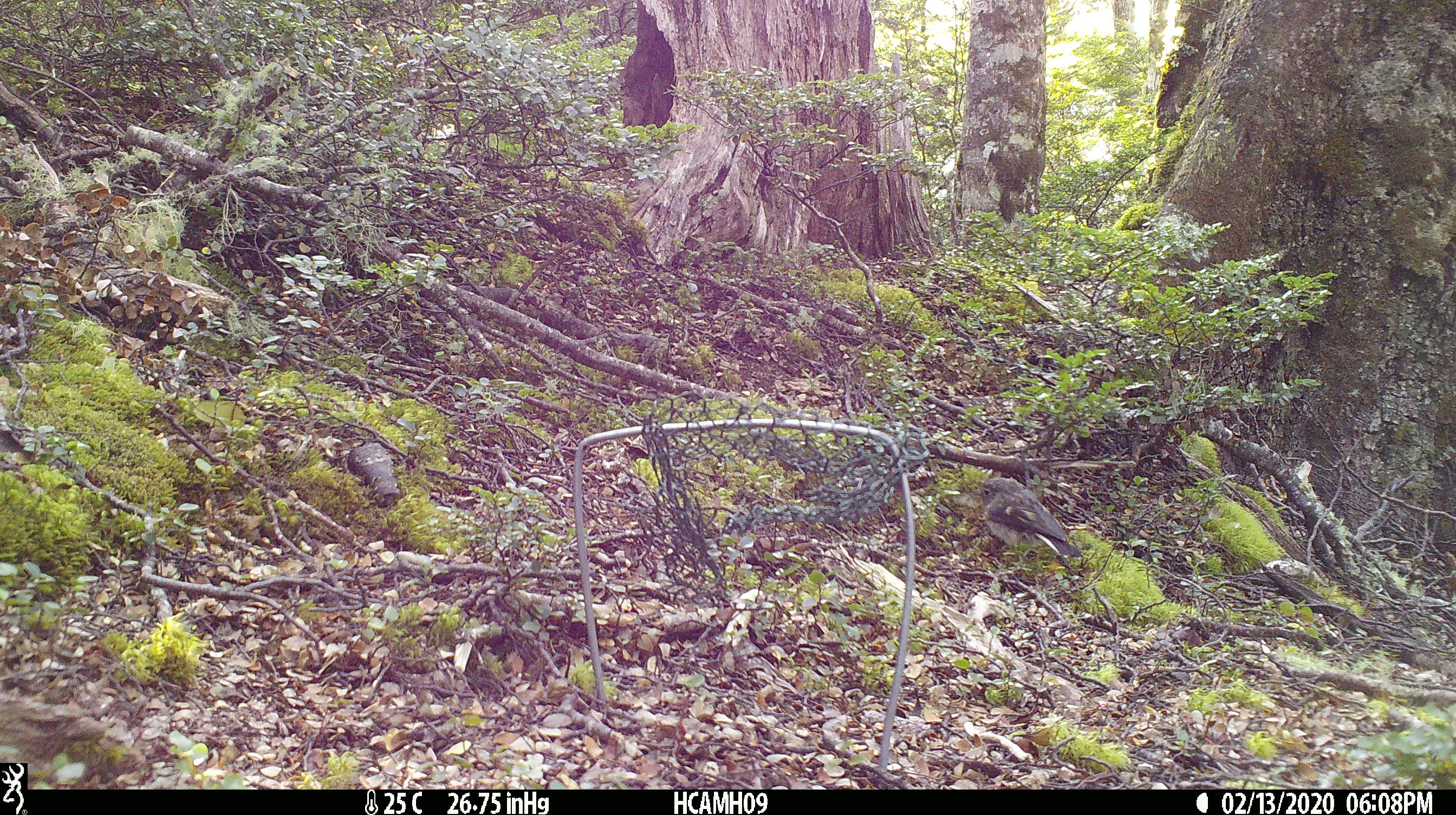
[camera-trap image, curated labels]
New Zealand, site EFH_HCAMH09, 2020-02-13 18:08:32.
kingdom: Animalia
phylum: Chordata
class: Aves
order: Passeriformes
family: Petroicidae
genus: Petroica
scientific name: Petroica macrocephala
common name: tomtit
Tomtit (Petroica macrocephala).